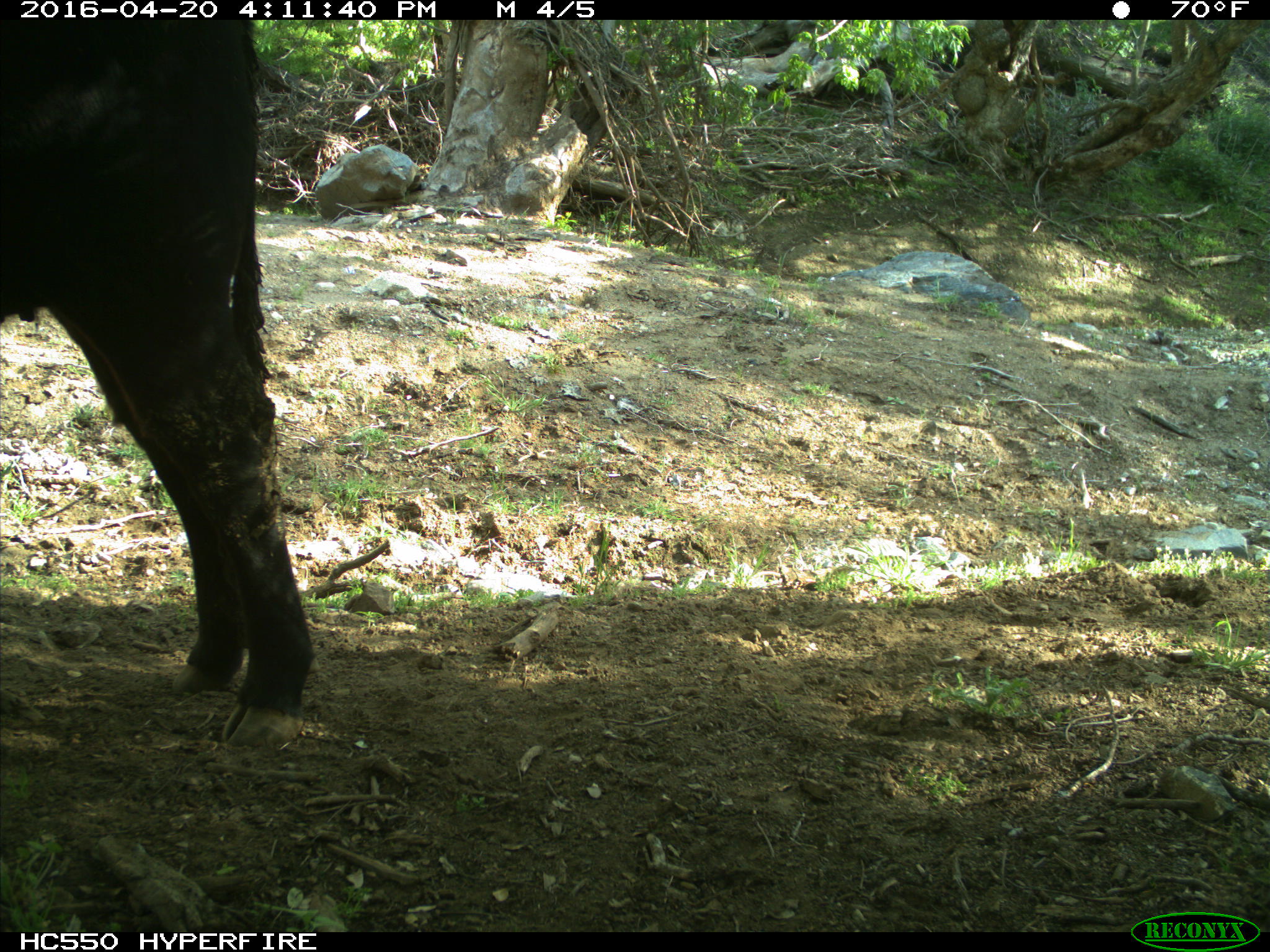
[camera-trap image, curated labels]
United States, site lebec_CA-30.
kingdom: Animalia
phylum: Chordata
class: Mammalia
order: Artiodactyla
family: Bovidae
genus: Bos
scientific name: Bos taurus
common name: domestic cow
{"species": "Bos taurus (domestic cow)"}